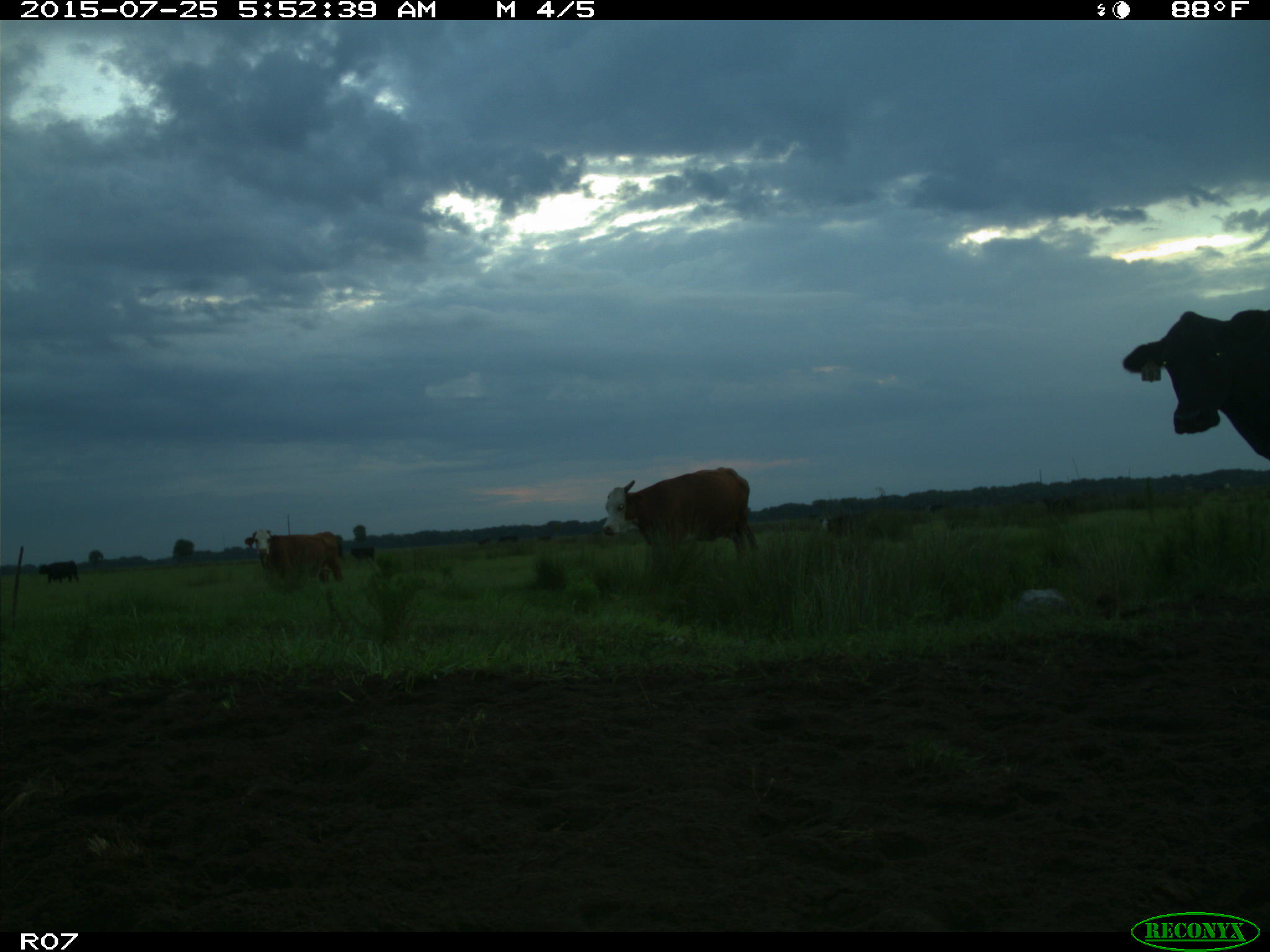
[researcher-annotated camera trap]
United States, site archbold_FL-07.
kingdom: Animalia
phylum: Chordata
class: Mammalia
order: Artiodactyla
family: Bovidae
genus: Bos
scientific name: Bos taurus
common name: domestic cow